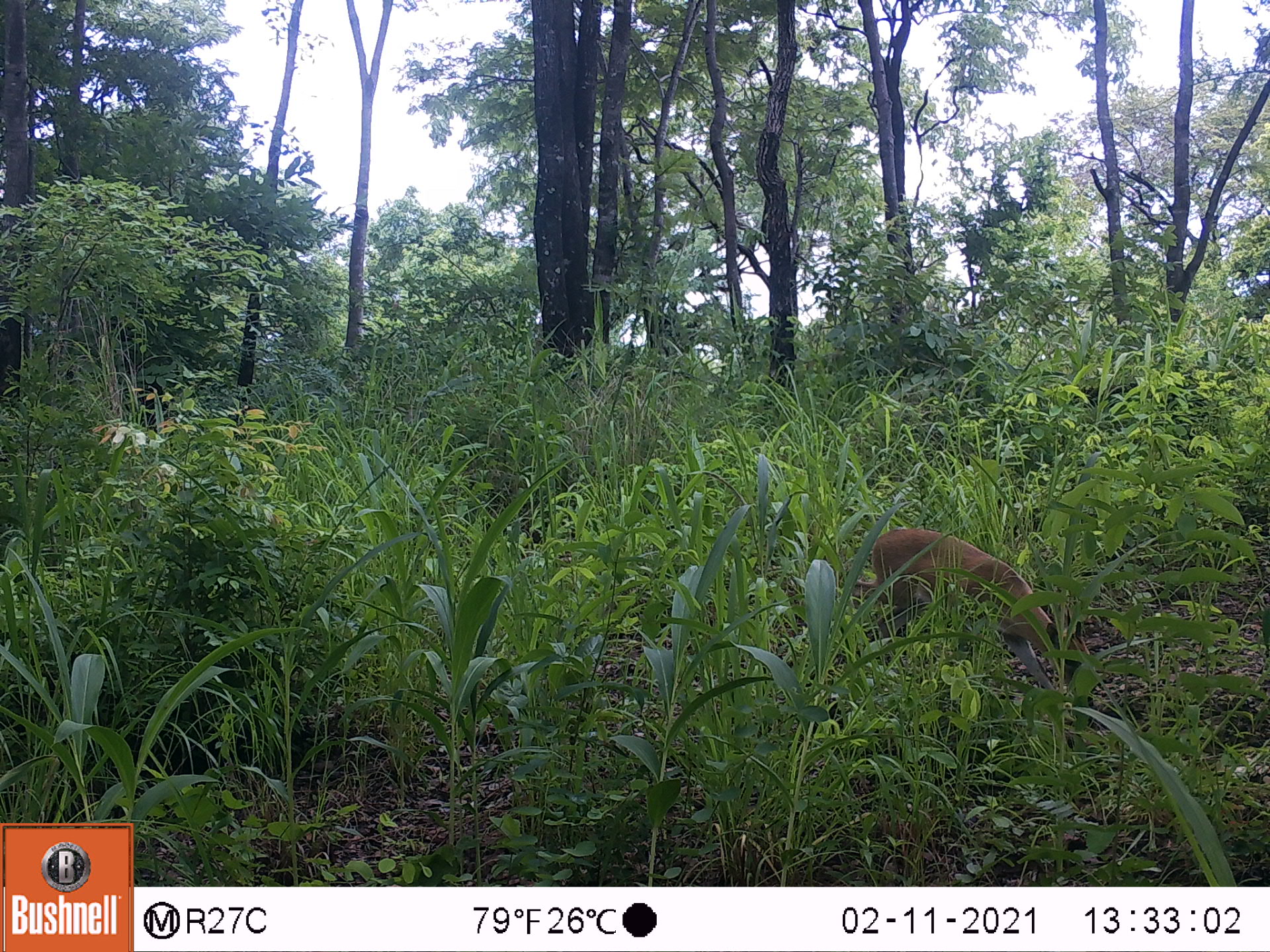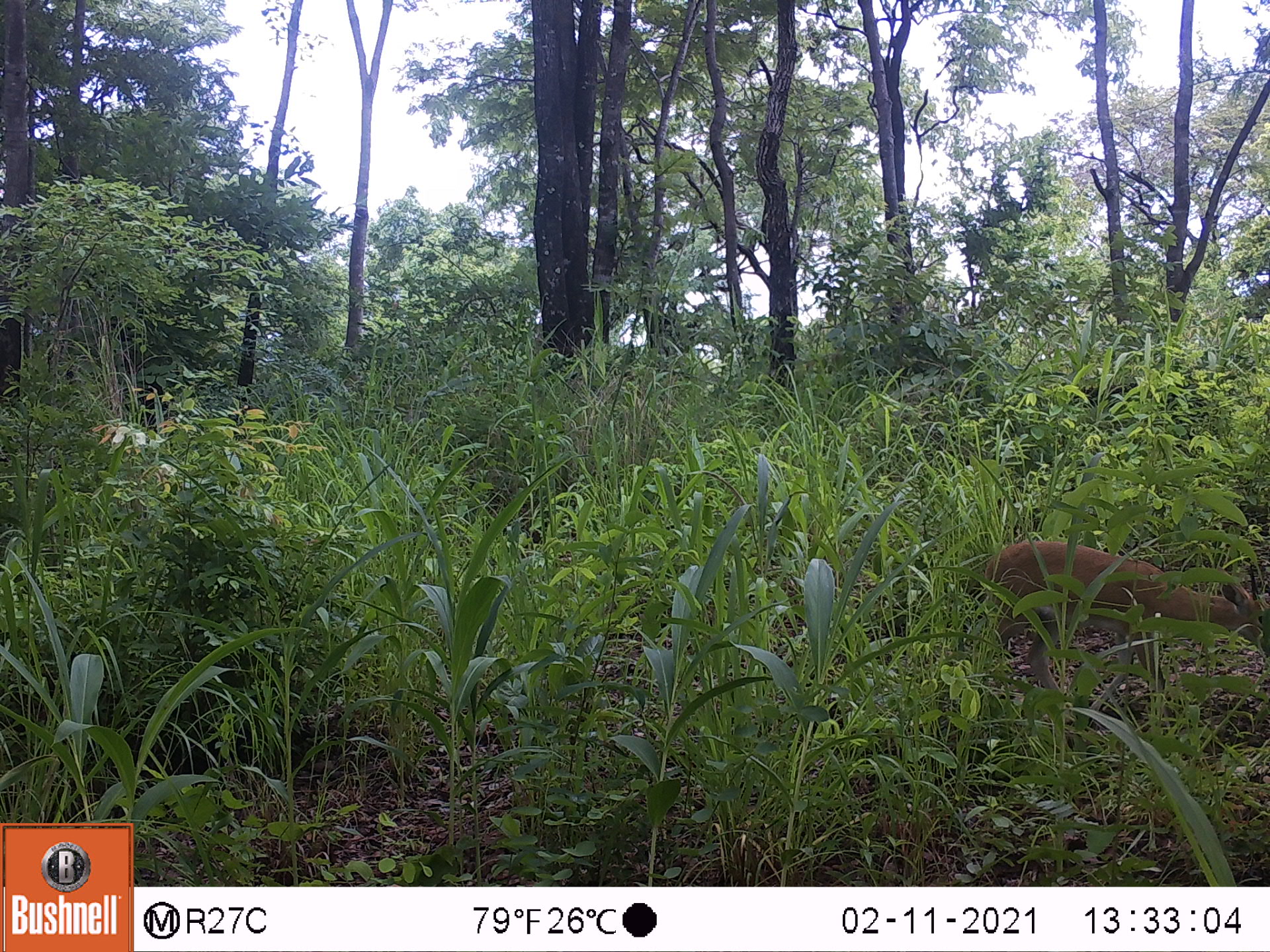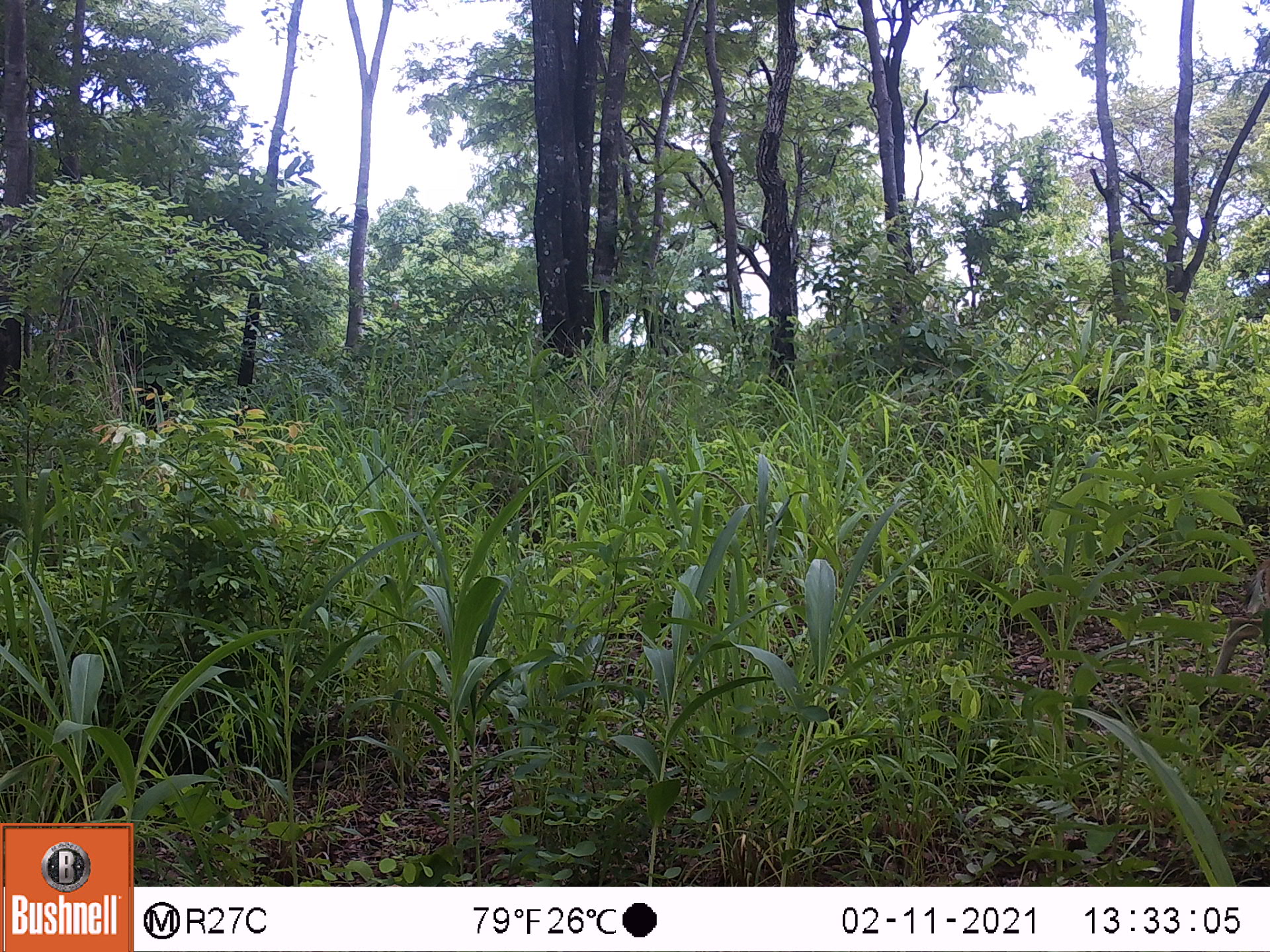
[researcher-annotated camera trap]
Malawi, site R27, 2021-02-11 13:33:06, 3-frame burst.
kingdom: Animalia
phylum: Chordata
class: Mammalia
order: Artiodactyla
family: Bovidae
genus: Sylvicapra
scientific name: Sylvicapra grimmia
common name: common duiker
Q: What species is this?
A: Common duiker (Sylvicapra grimmia).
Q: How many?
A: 1.